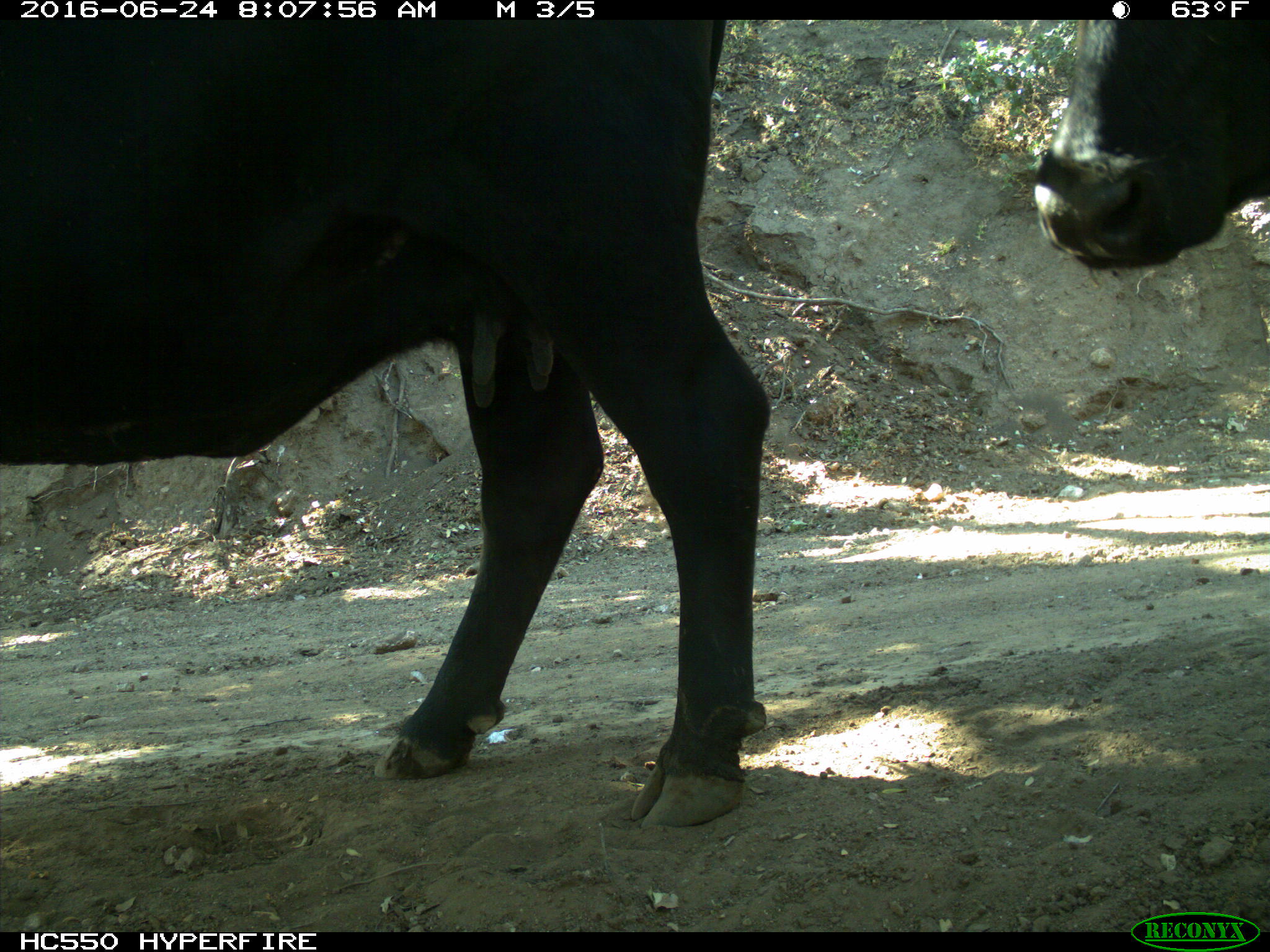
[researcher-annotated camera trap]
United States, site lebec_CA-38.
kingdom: Animalia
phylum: Chordata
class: Mammalia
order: Artiodactyla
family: Bovidae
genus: Bos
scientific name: Bos taurus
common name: domestic cow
Bos taurus (domestic cow).